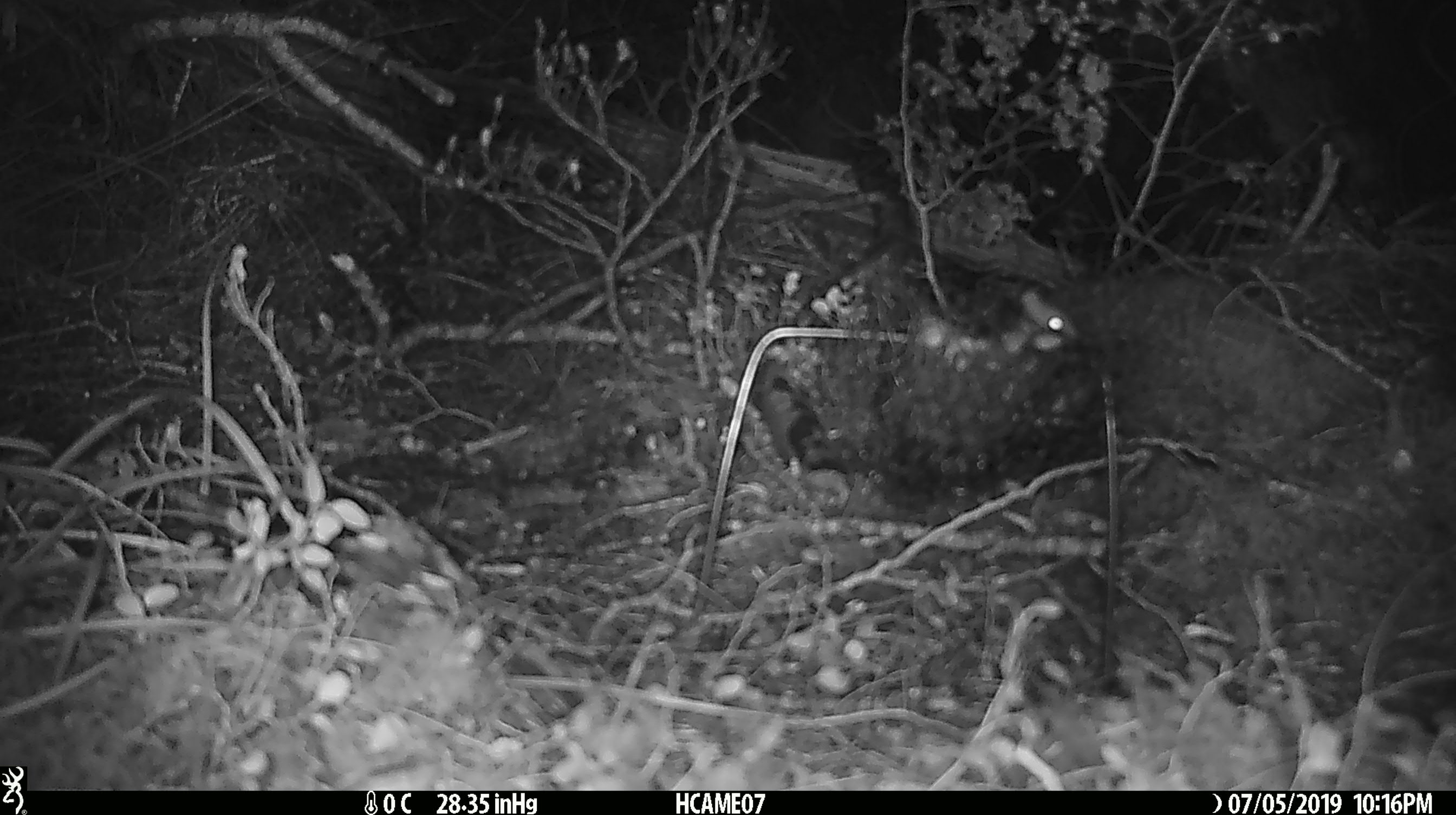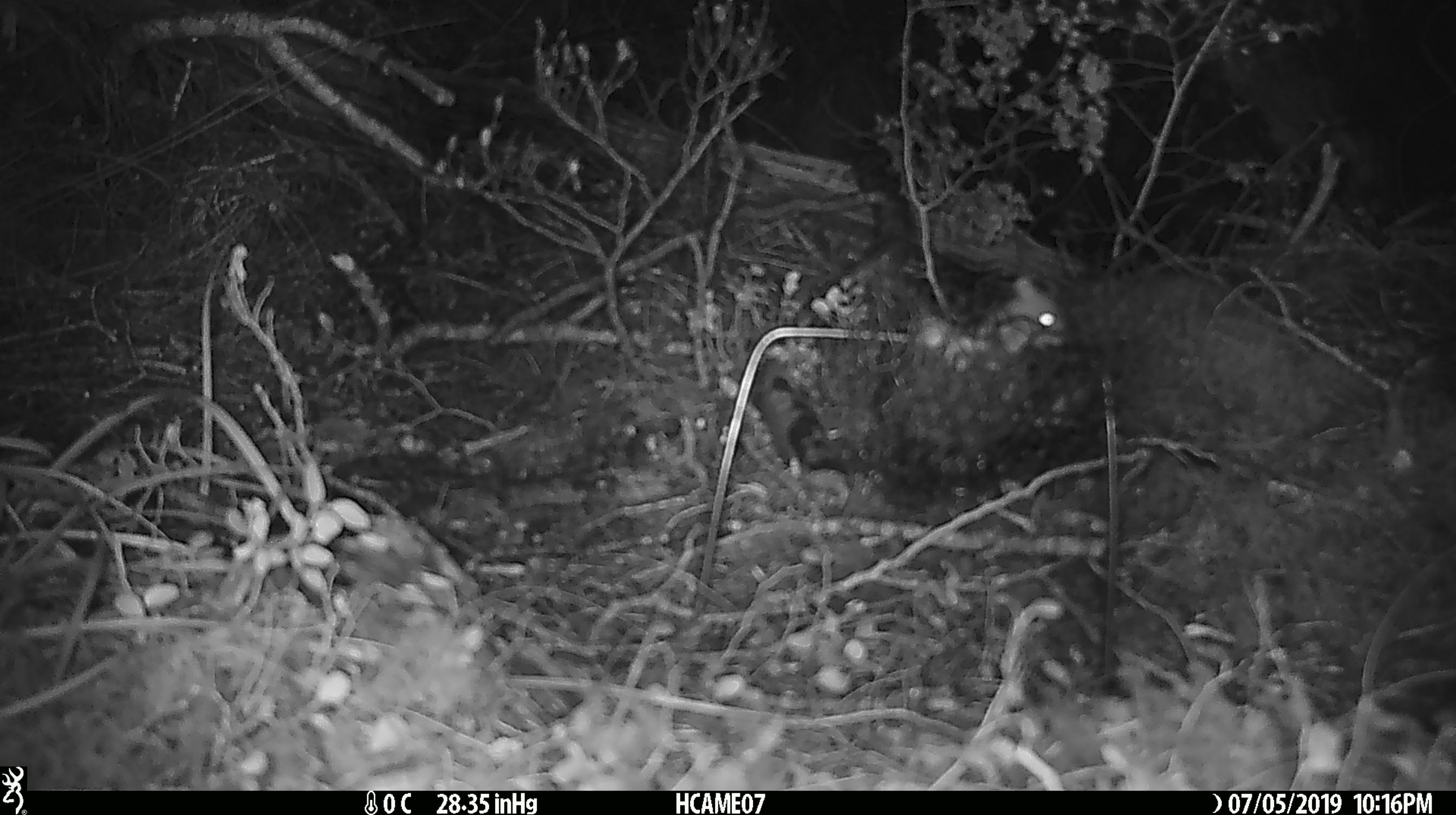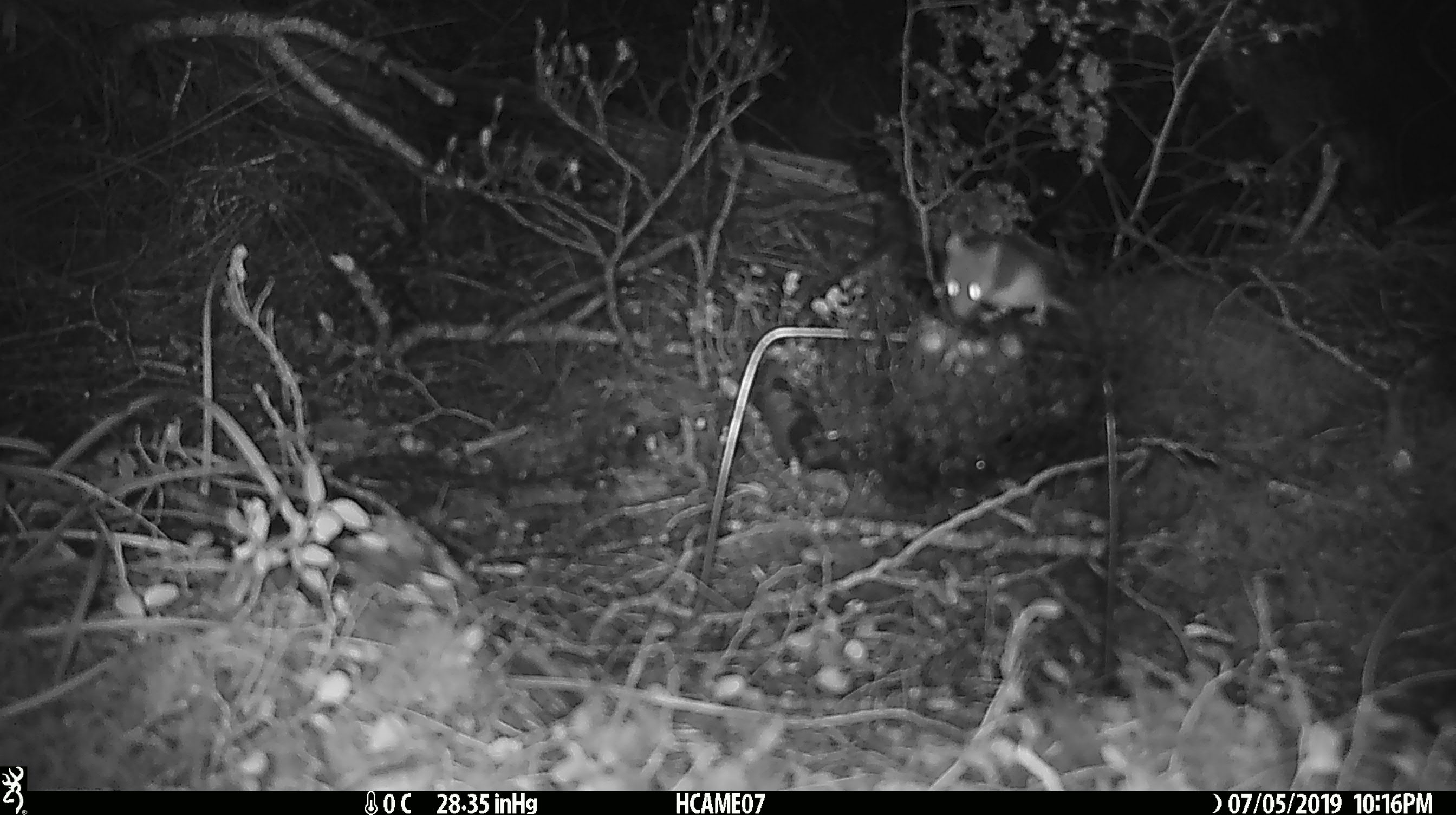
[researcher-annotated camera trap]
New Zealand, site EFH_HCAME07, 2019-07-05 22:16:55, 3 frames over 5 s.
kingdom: Animalia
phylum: Chordata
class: Mammalia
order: Rodentia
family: Muridae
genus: Mus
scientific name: Mus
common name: mouse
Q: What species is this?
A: Mouse (Mus).